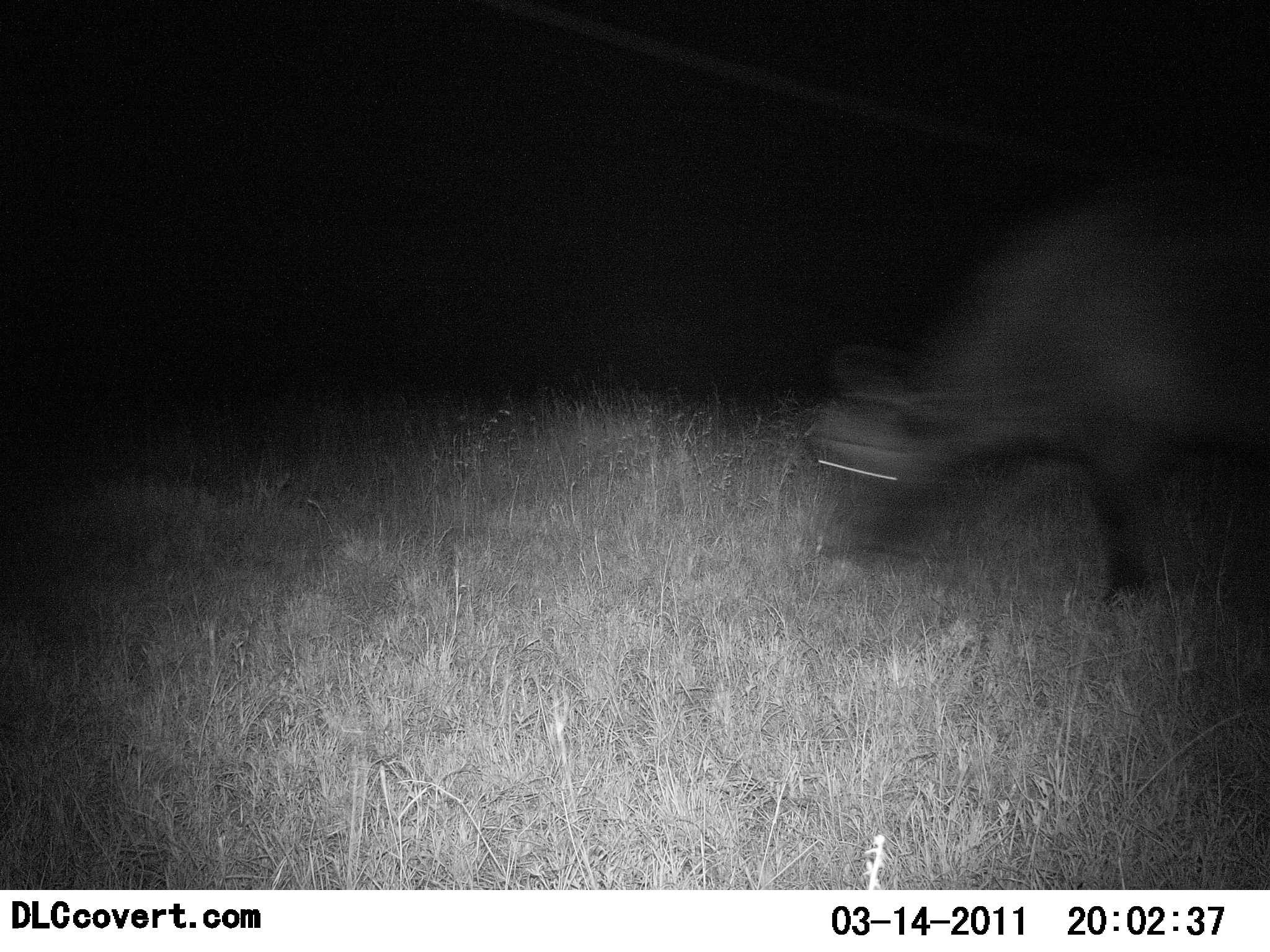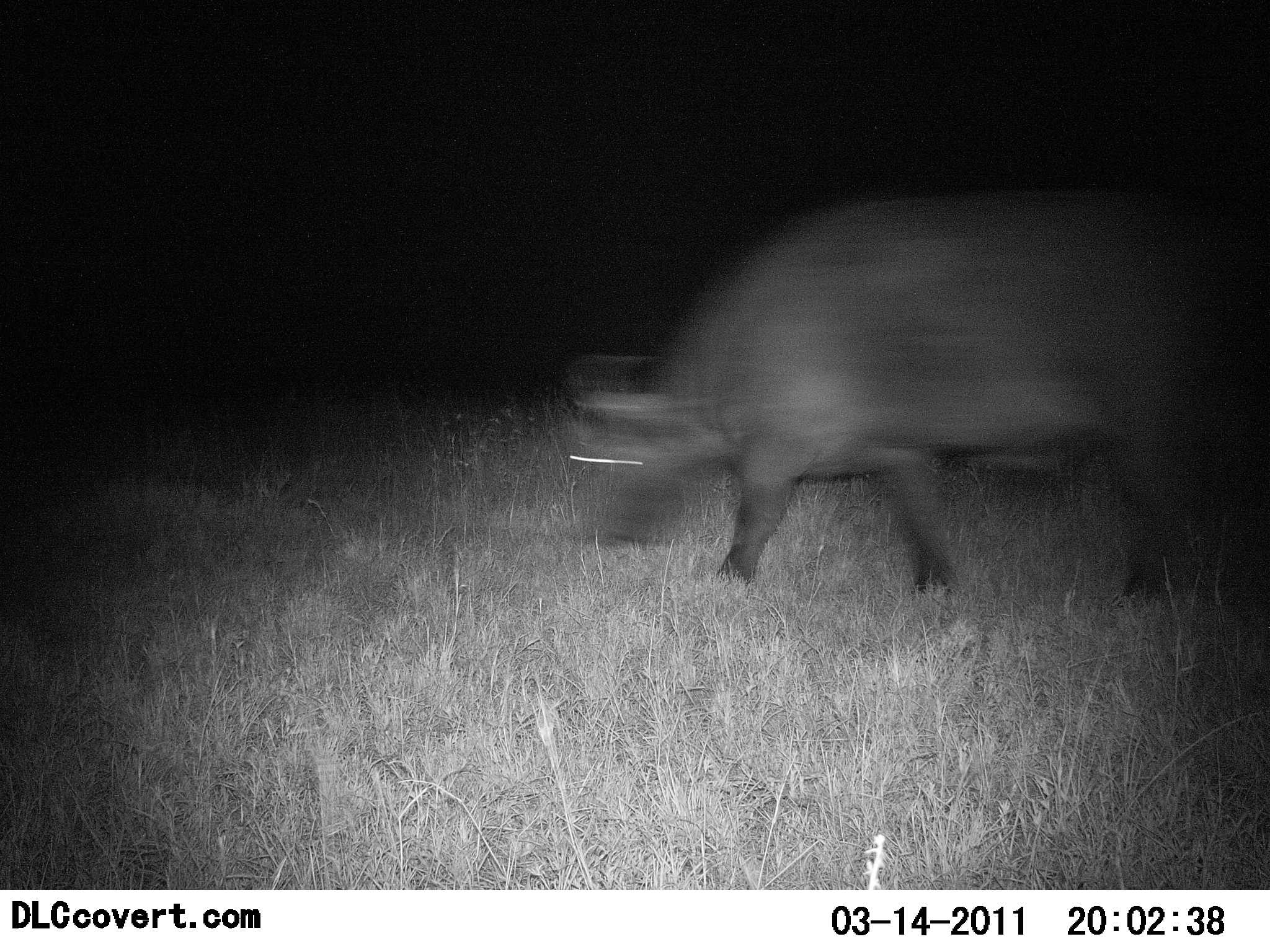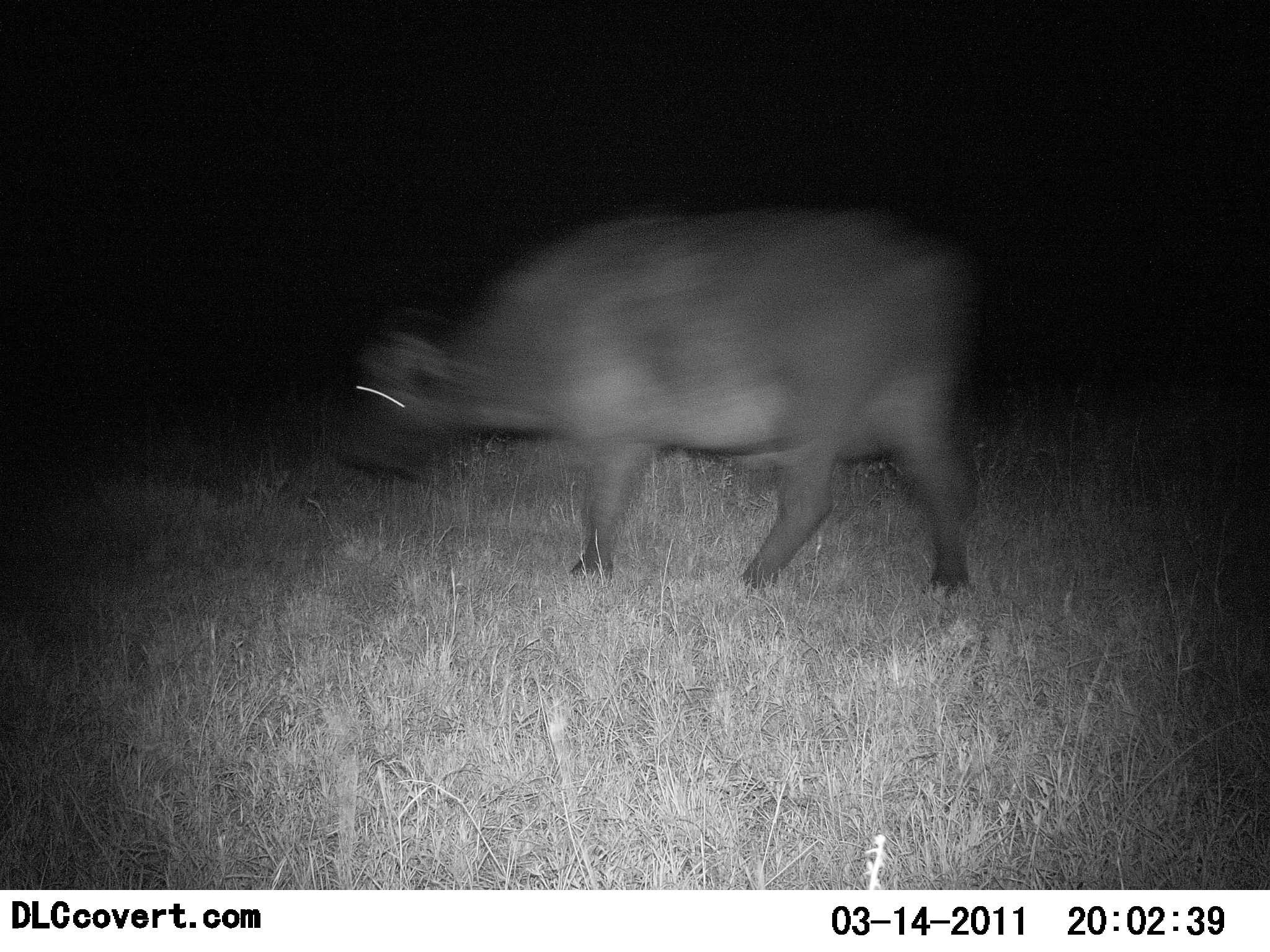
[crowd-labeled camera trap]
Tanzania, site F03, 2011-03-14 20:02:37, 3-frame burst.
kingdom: Animalia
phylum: Chordata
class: Mammalia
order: Artiodactyla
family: Bovidae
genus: Syncerus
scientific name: Syncerus caffer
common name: cape buffalo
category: buffalo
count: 1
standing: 0%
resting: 0%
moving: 100%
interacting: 0%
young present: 0%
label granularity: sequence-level